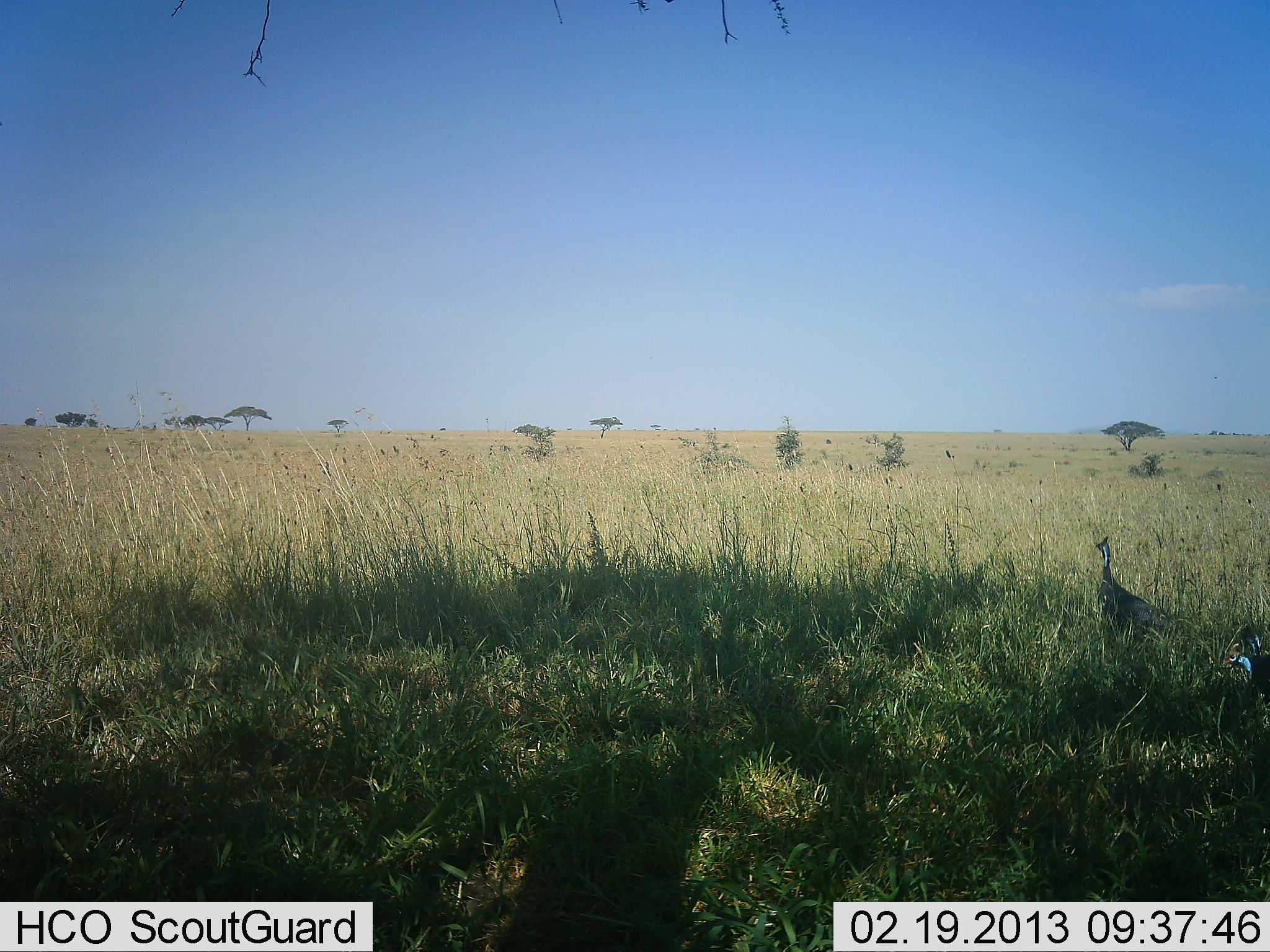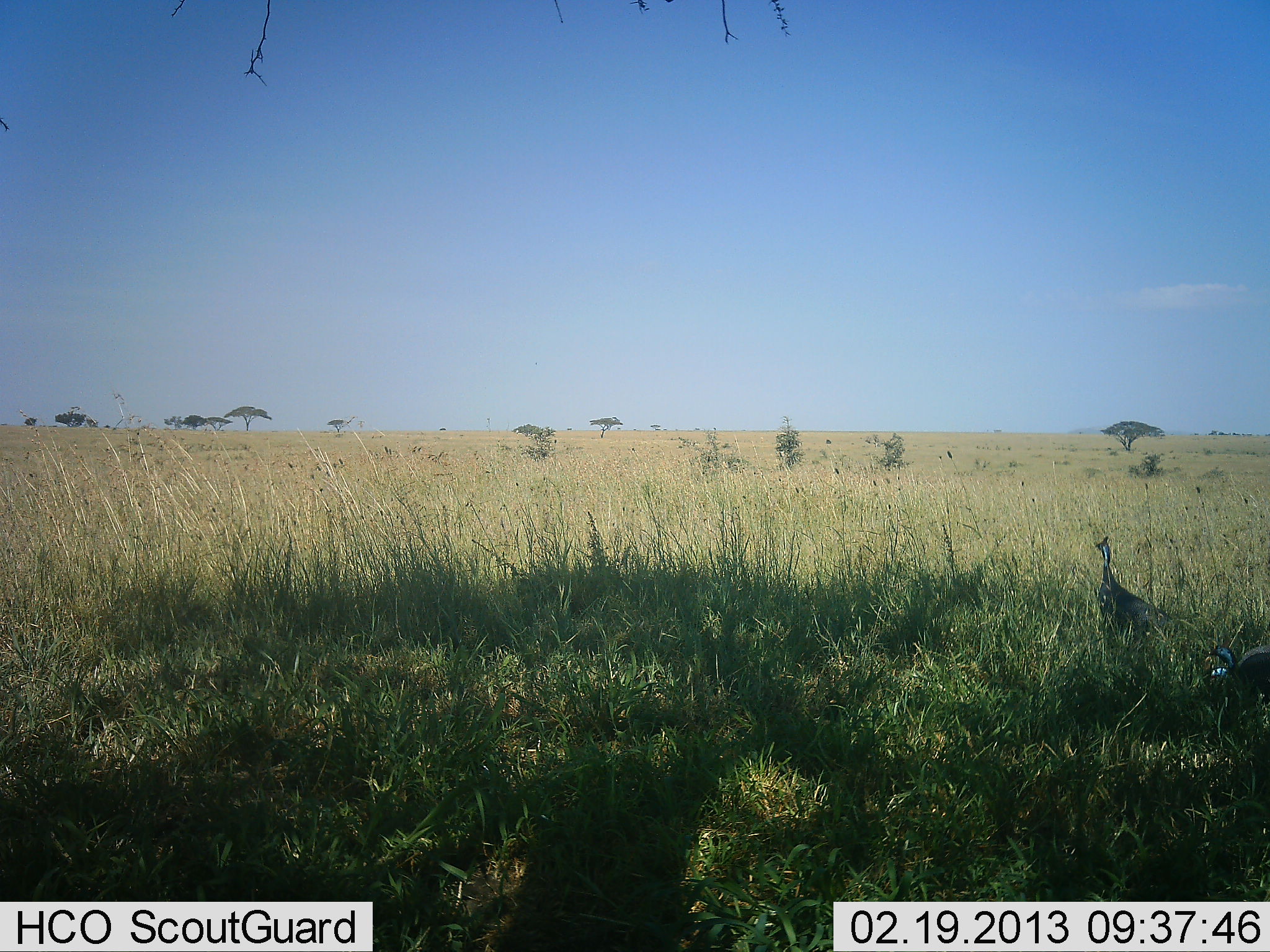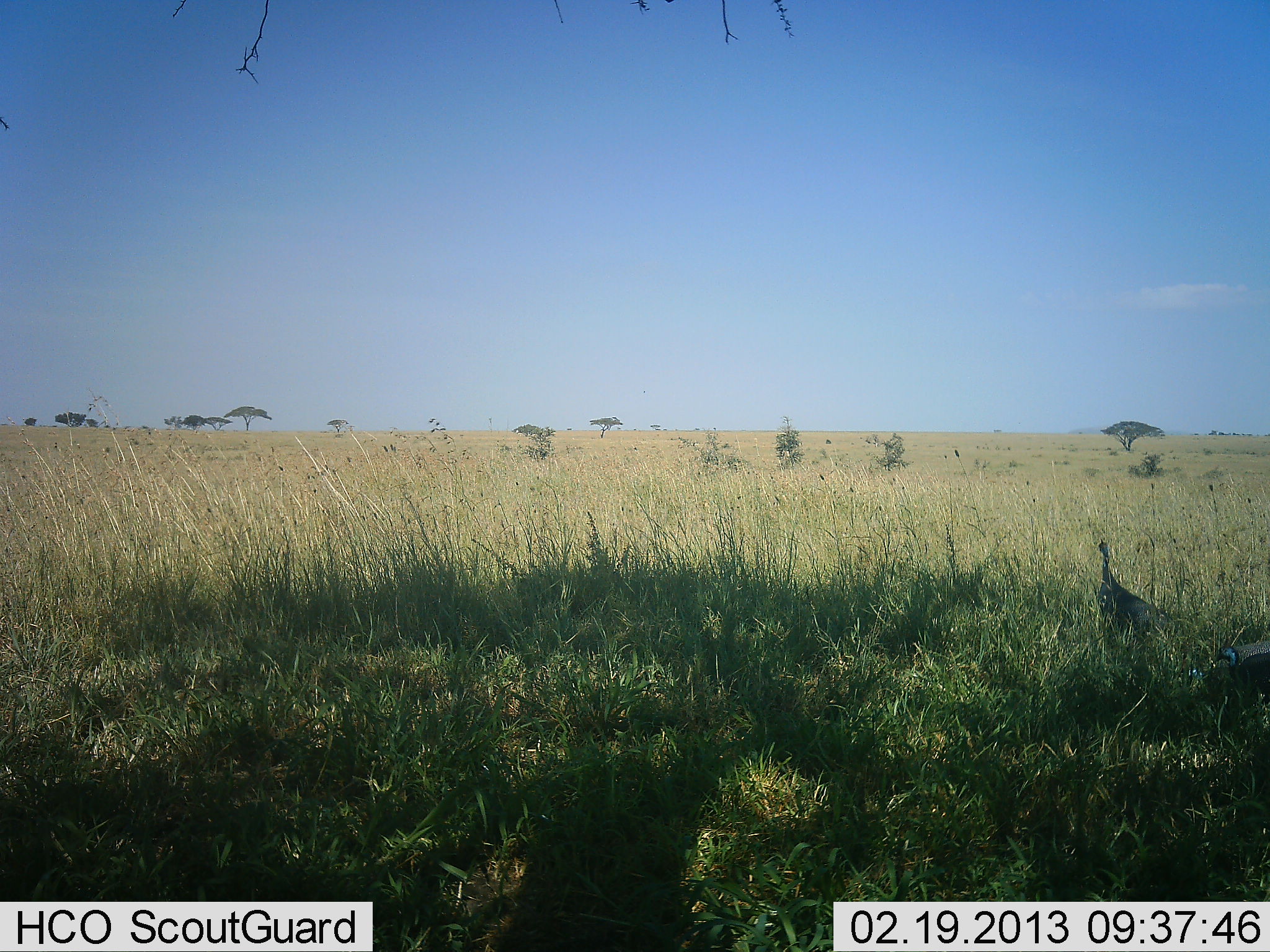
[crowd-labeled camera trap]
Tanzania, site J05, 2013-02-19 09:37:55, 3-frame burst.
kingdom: Animalia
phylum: Chordata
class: Aves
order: Galliformes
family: Numididae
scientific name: Numididae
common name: guinea fowl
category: guineafowl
Guineafowl (guinea fowl) (Numididae), count 2. Behavior (volunteer vote fractions): standing 76%, resting 11%, moving 22%, interacting 0%. Young present (vote fraction): 0%. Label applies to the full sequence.